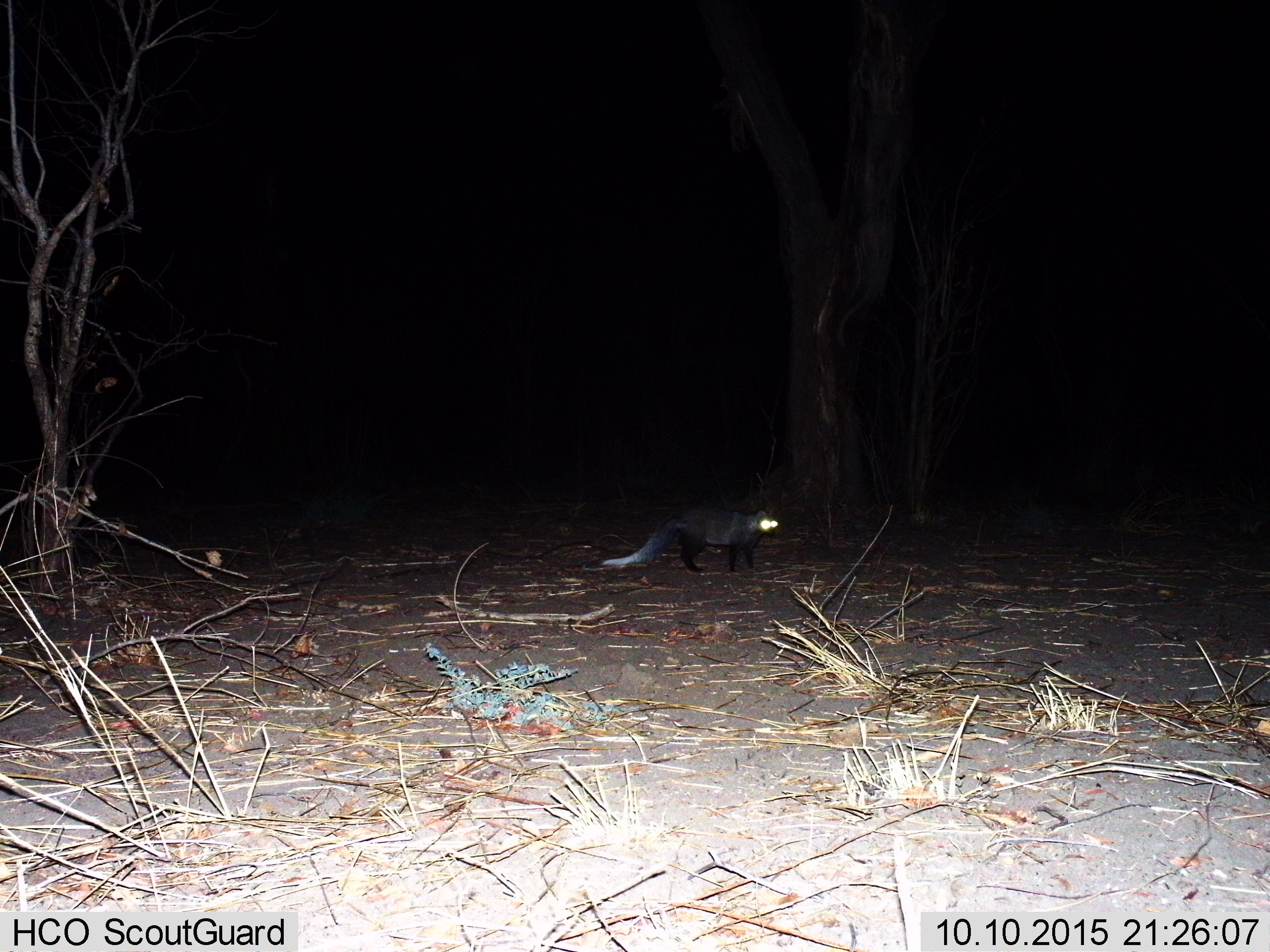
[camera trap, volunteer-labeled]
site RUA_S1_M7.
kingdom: Animalia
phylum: Chordata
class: Mammalia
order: Carnivora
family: Herpestidae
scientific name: Herpestidae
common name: mongoose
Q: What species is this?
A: Mongoose (Herpestidae).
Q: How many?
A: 1.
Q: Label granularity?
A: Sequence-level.